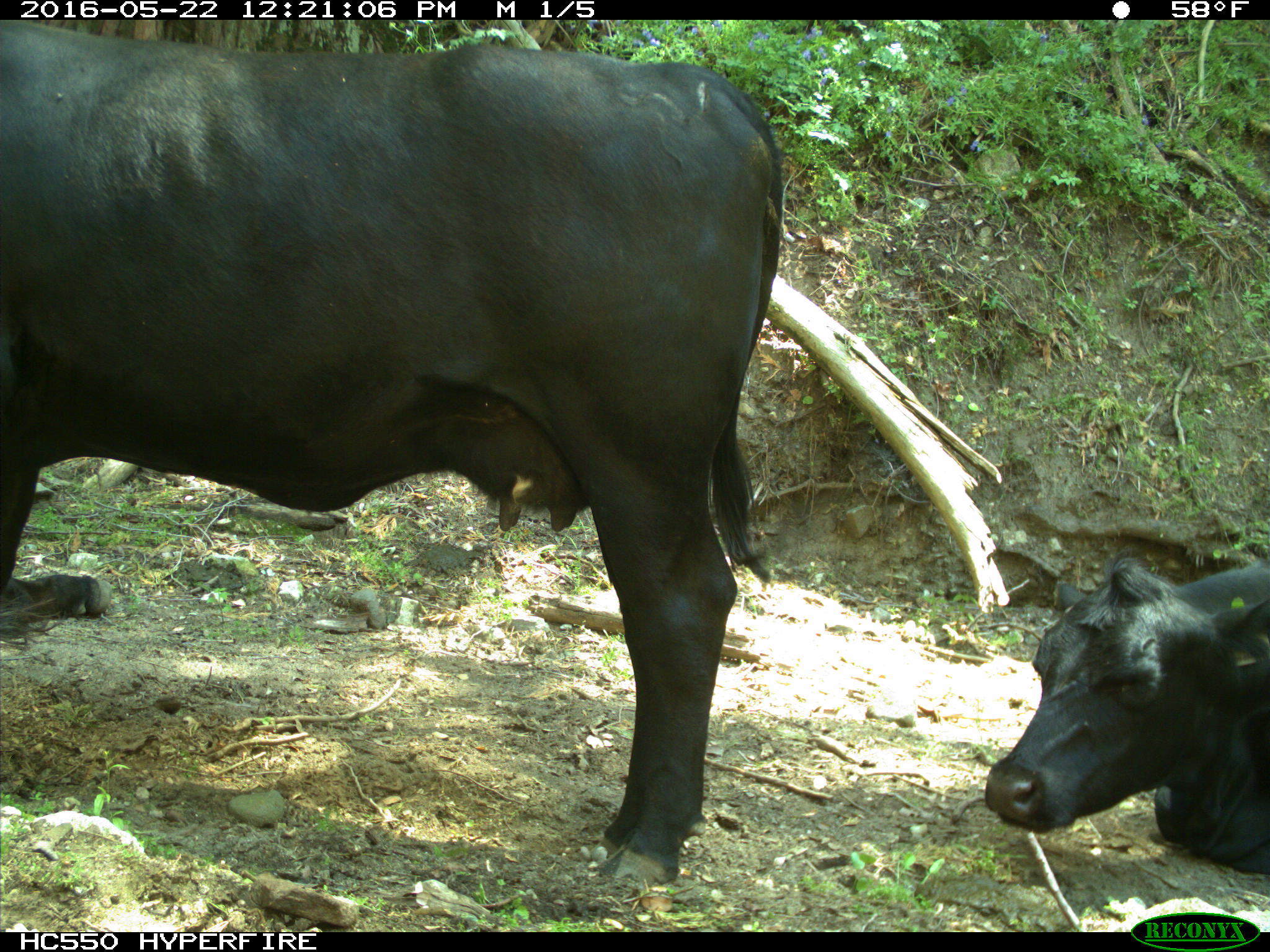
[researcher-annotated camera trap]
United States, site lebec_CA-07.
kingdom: Animalia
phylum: Chordata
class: Mammalia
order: Artiodactyla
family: Bovidae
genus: Bos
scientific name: Bos taurus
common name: domestic cow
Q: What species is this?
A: Bos taurus (domestic cow).